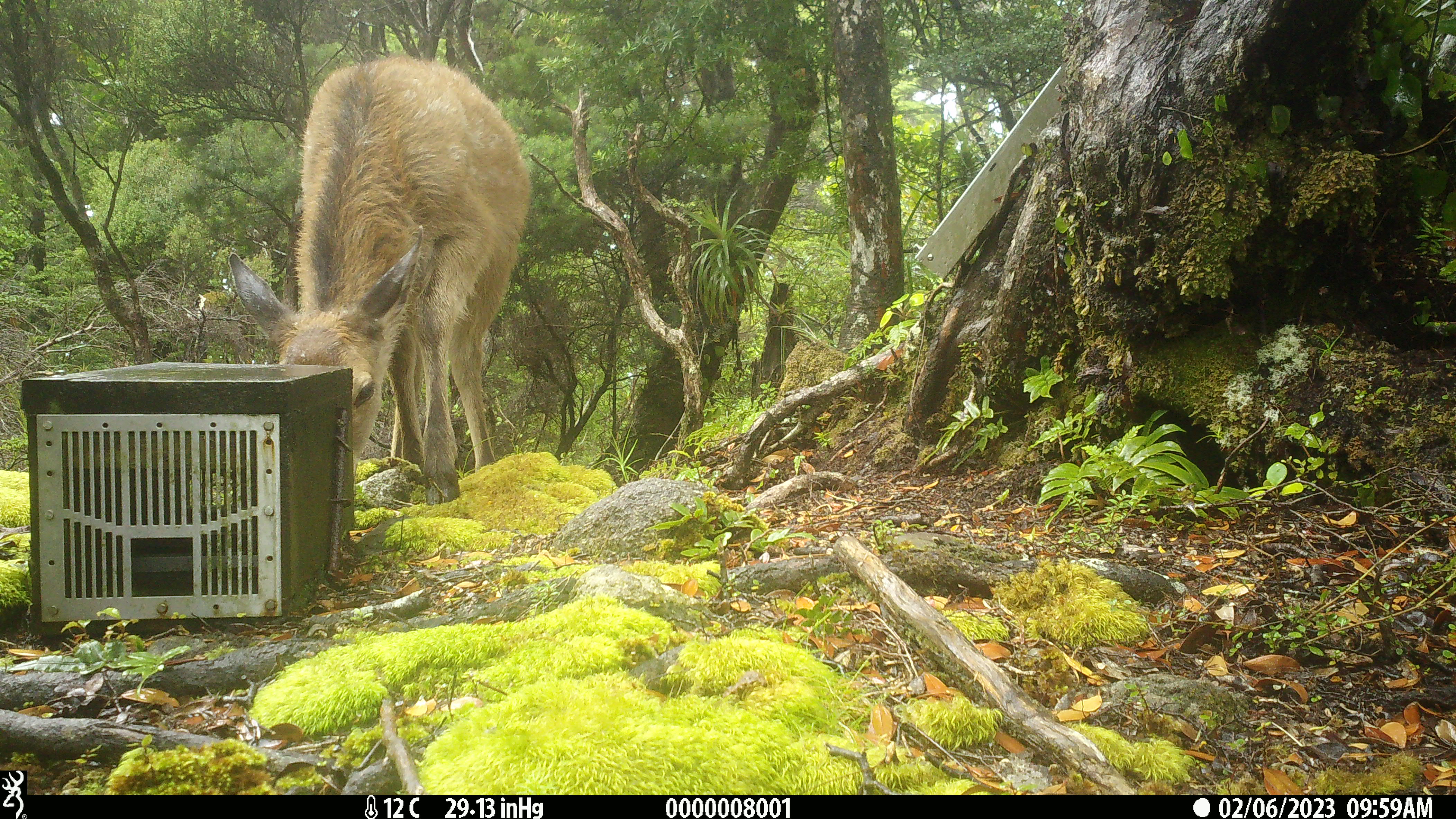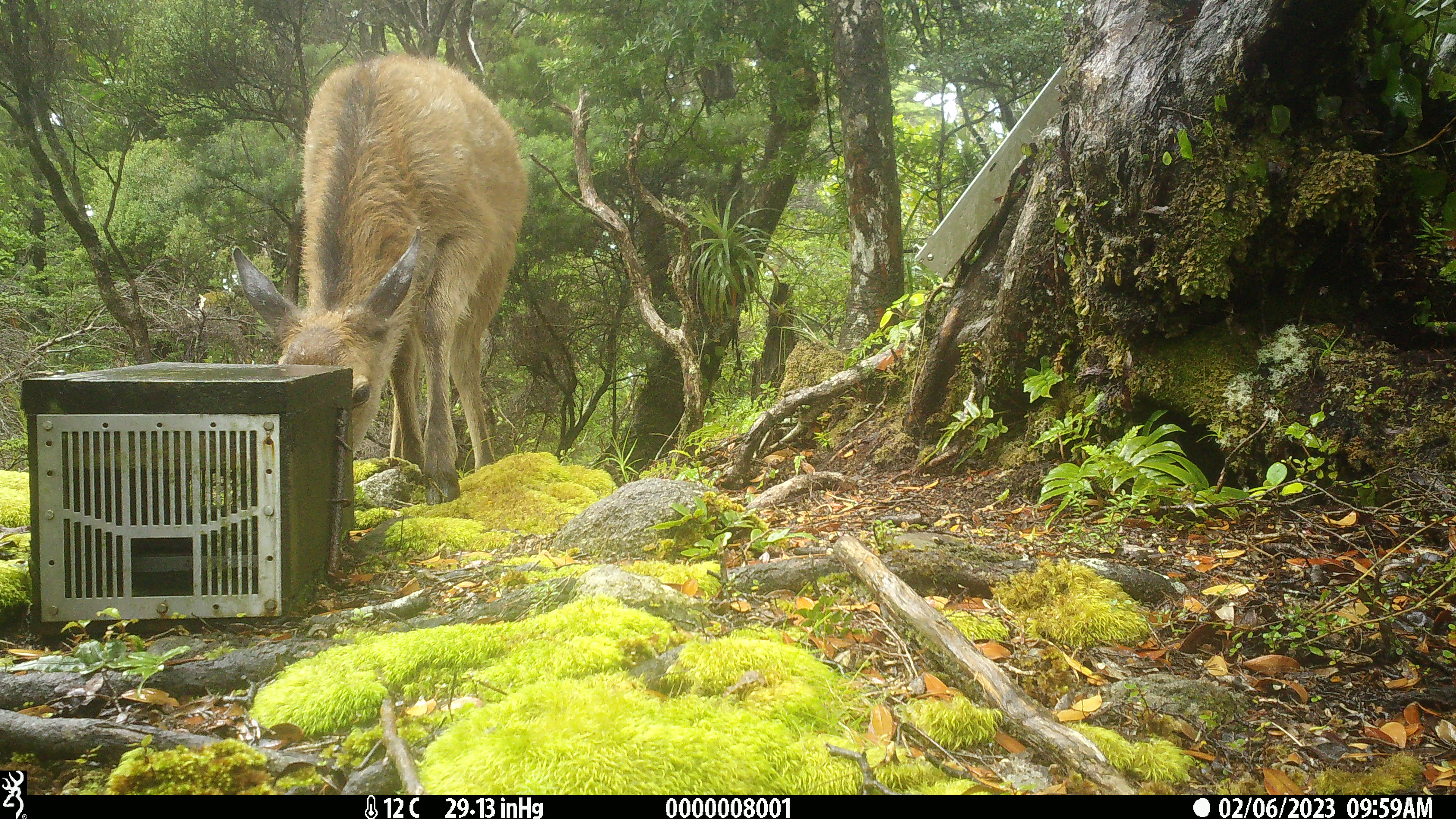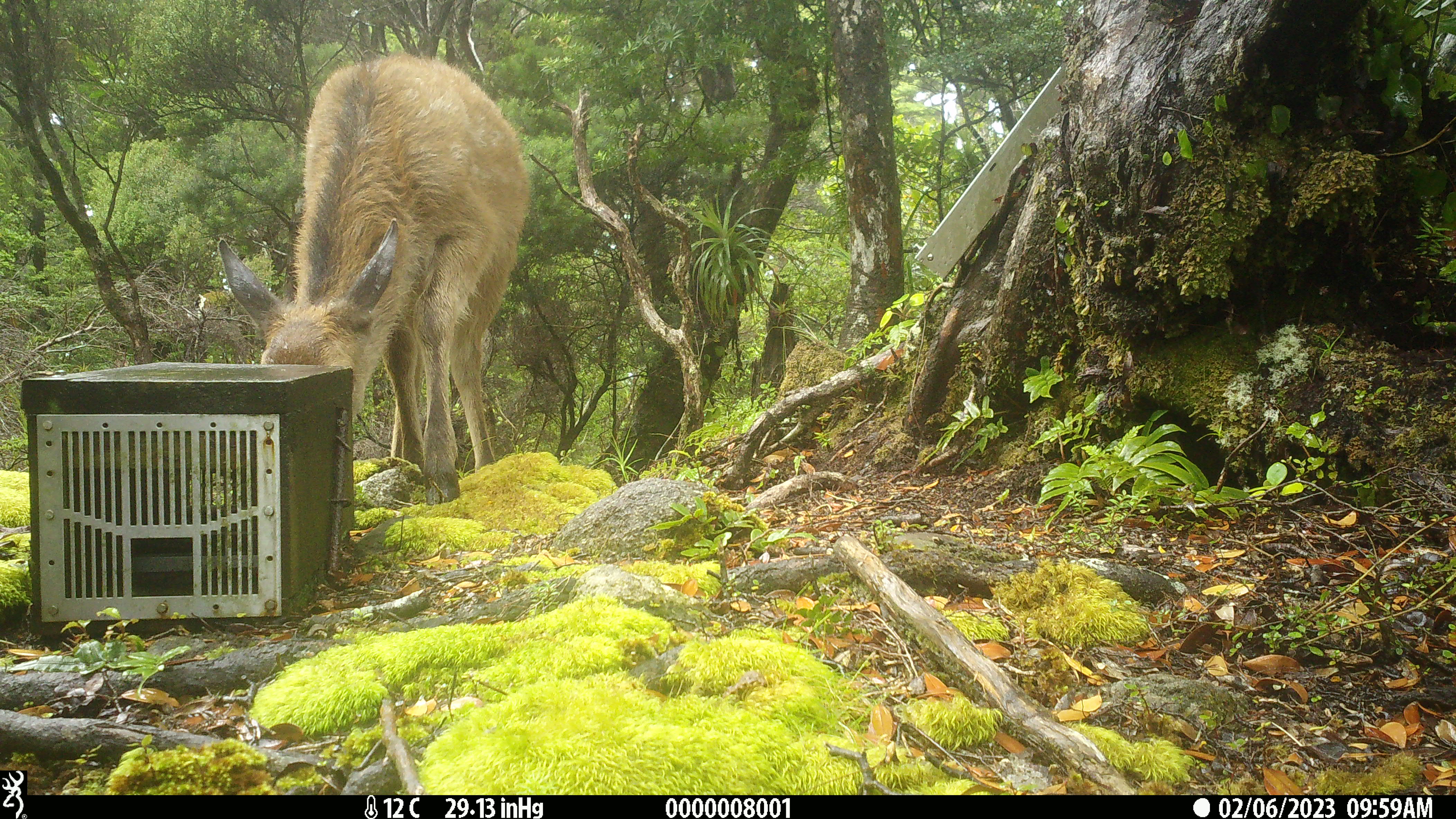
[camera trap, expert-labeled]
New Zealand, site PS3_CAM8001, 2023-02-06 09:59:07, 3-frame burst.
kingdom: Animalia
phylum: Chordata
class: Mammalia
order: Artiodactyla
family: Cervidae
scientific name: Cervidae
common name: deer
Deer (Cervidae).